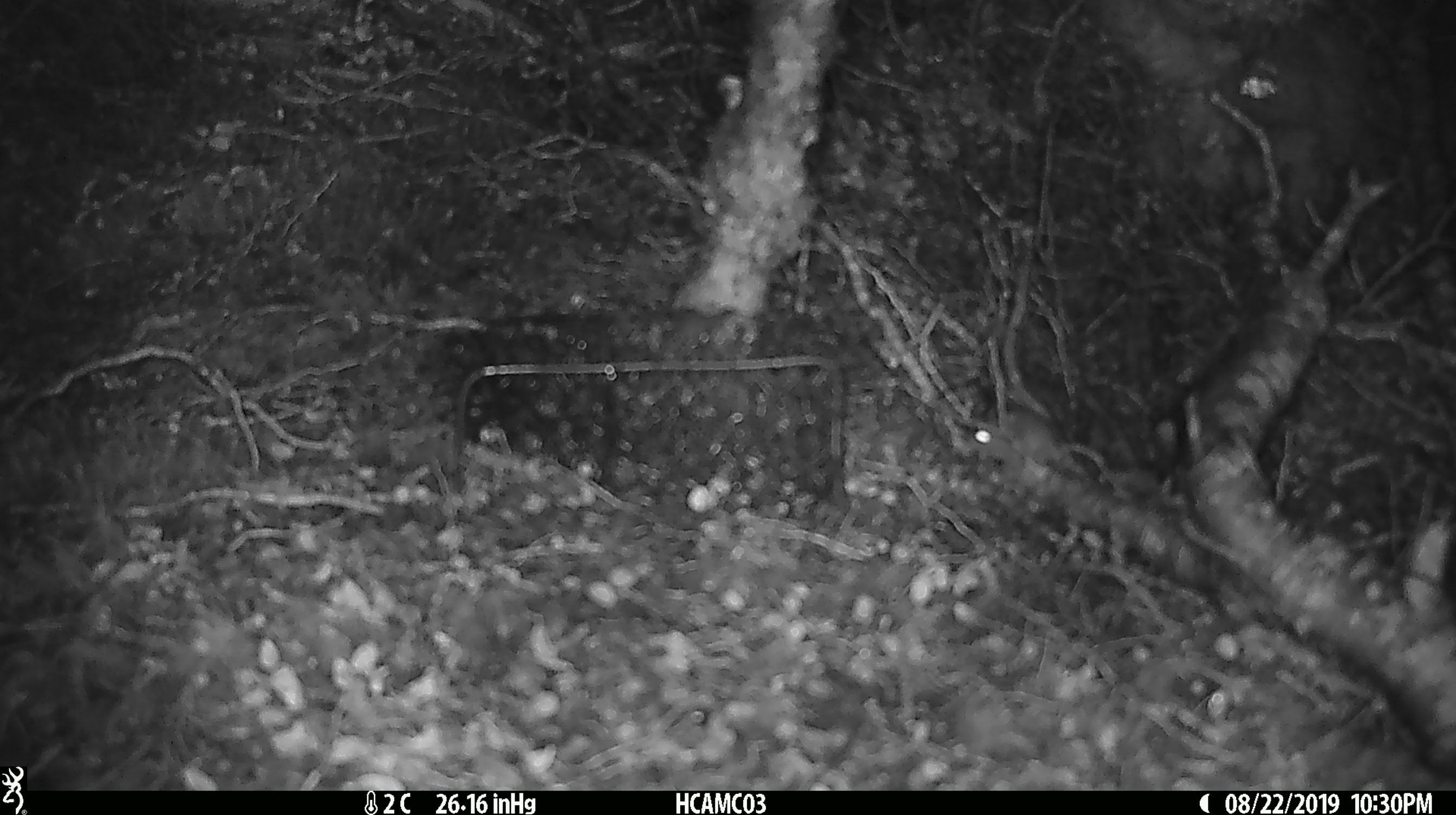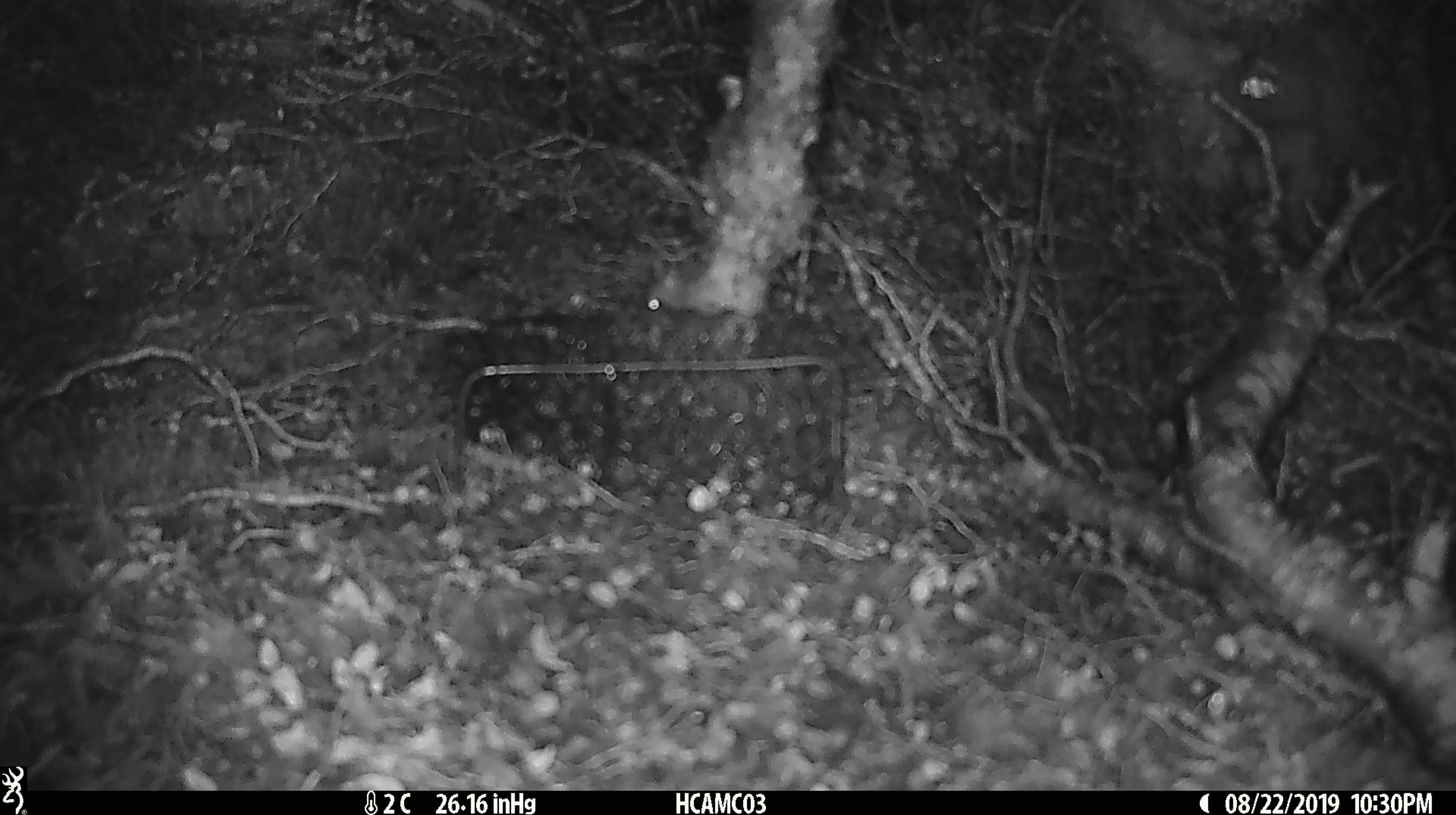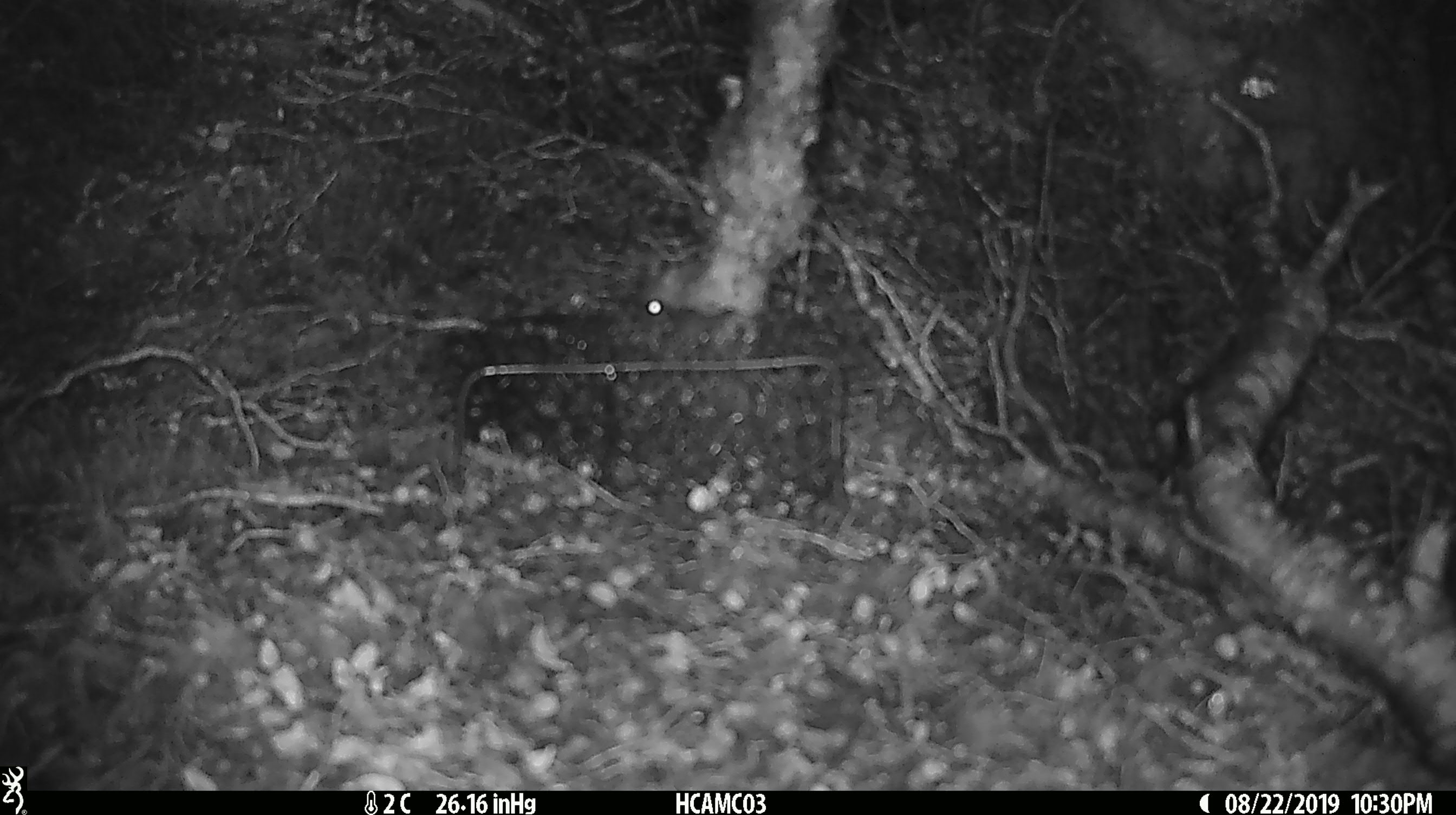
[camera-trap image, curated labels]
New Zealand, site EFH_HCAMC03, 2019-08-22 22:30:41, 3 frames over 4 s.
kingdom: Animalia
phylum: Chordata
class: Mammalia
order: Rodentia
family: Muridae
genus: Mus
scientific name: Mus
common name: mouse